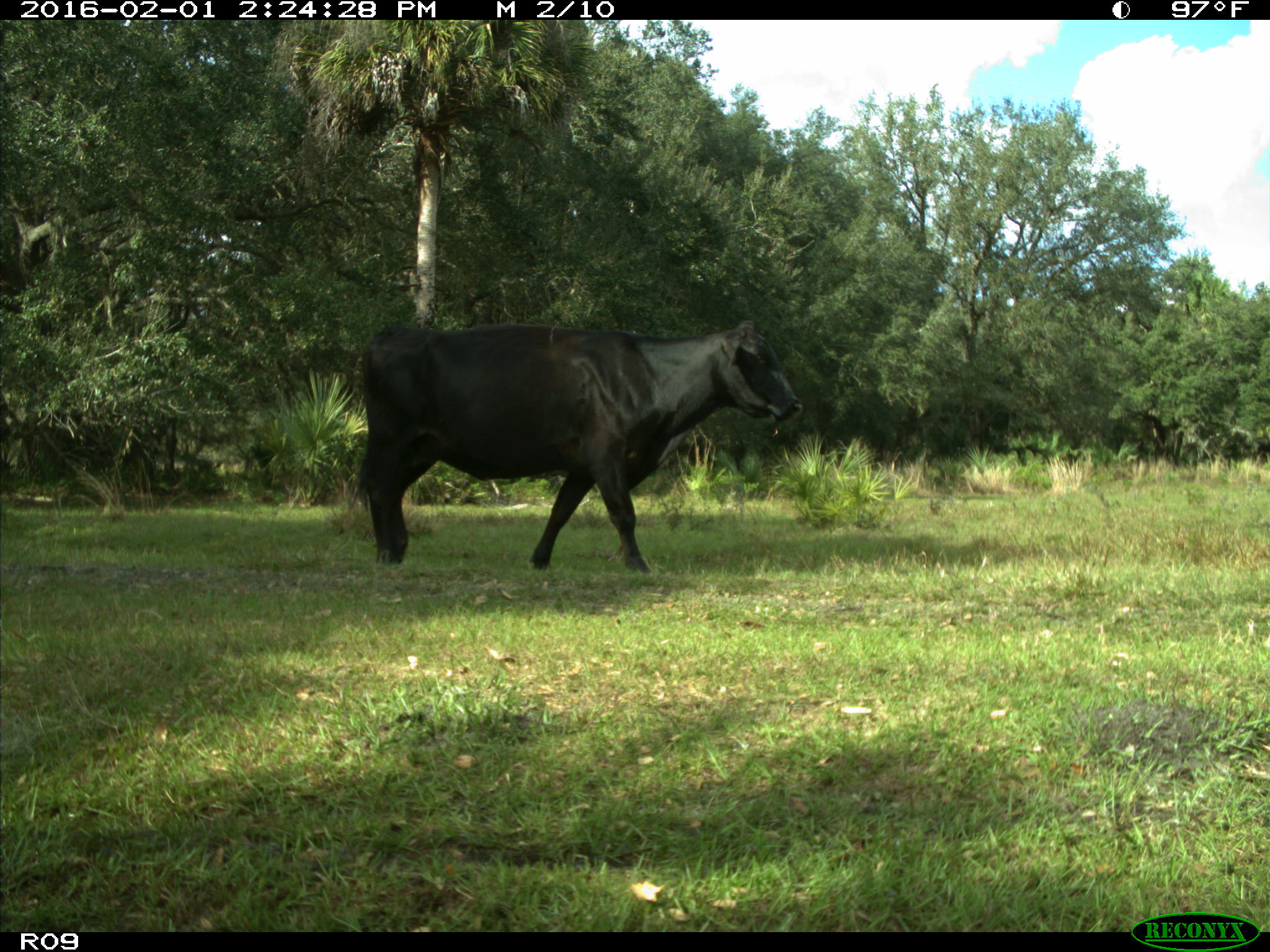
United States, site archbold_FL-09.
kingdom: Animalia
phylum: Chordata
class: Mammalia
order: Artiodactyla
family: Bovidae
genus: Bos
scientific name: Bos taurus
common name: domestic cow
Bos taurus (domestic cow).